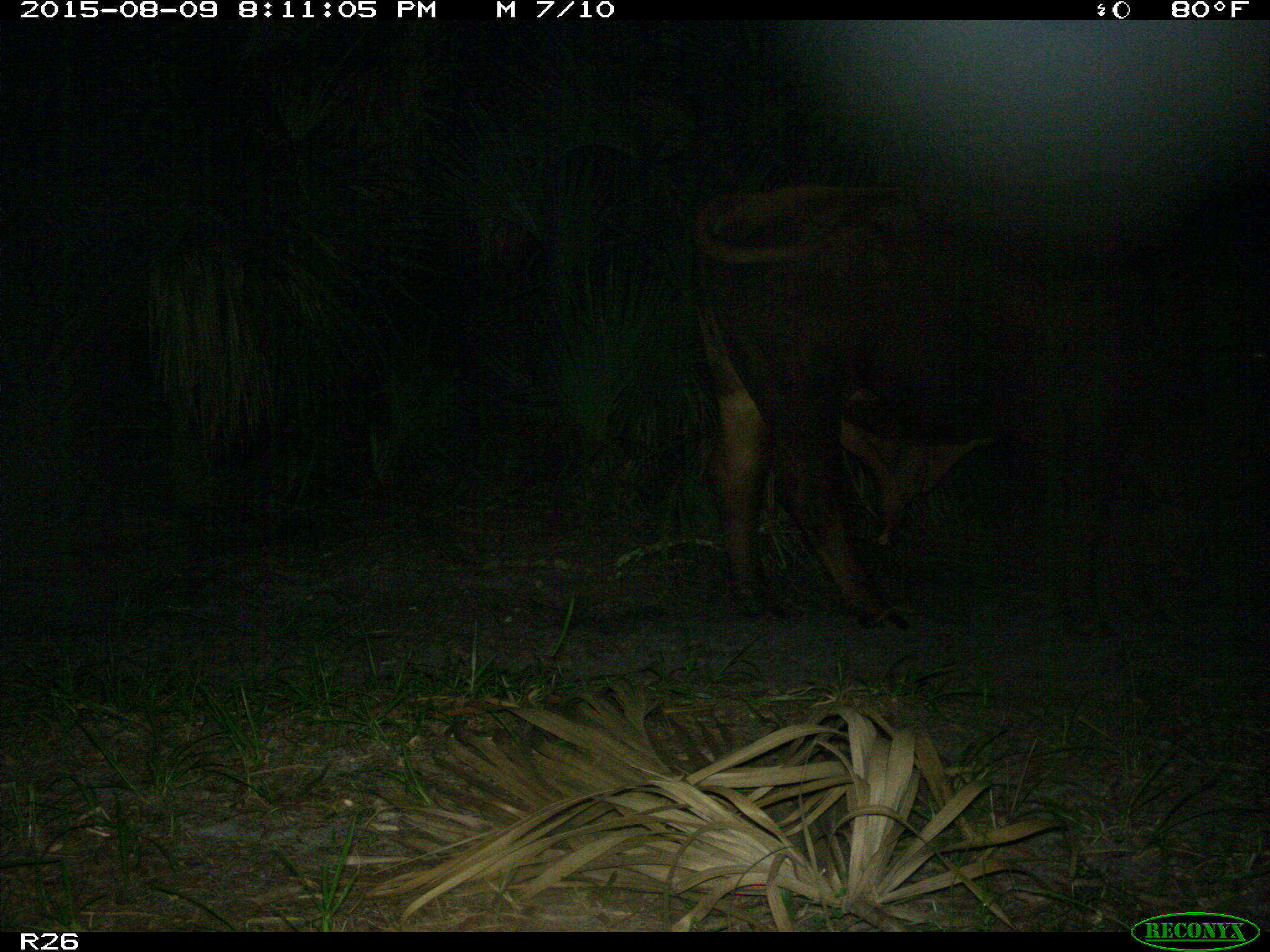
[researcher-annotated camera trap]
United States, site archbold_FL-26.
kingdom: Animalia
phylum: Chordata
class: Mammalia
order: Artiodactyla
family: Bovidae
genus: Bos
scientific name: Bos taurus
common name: domestic cow